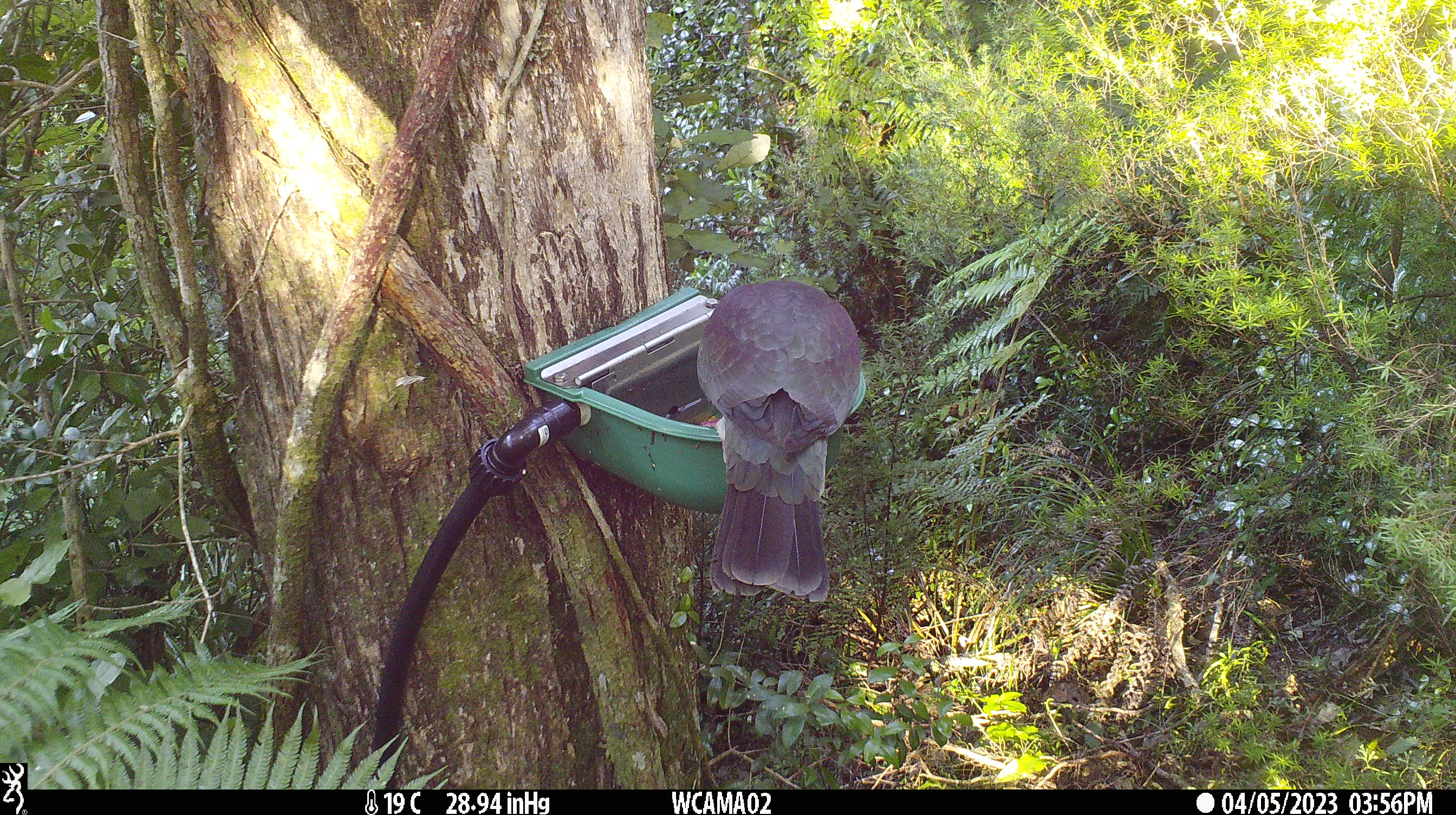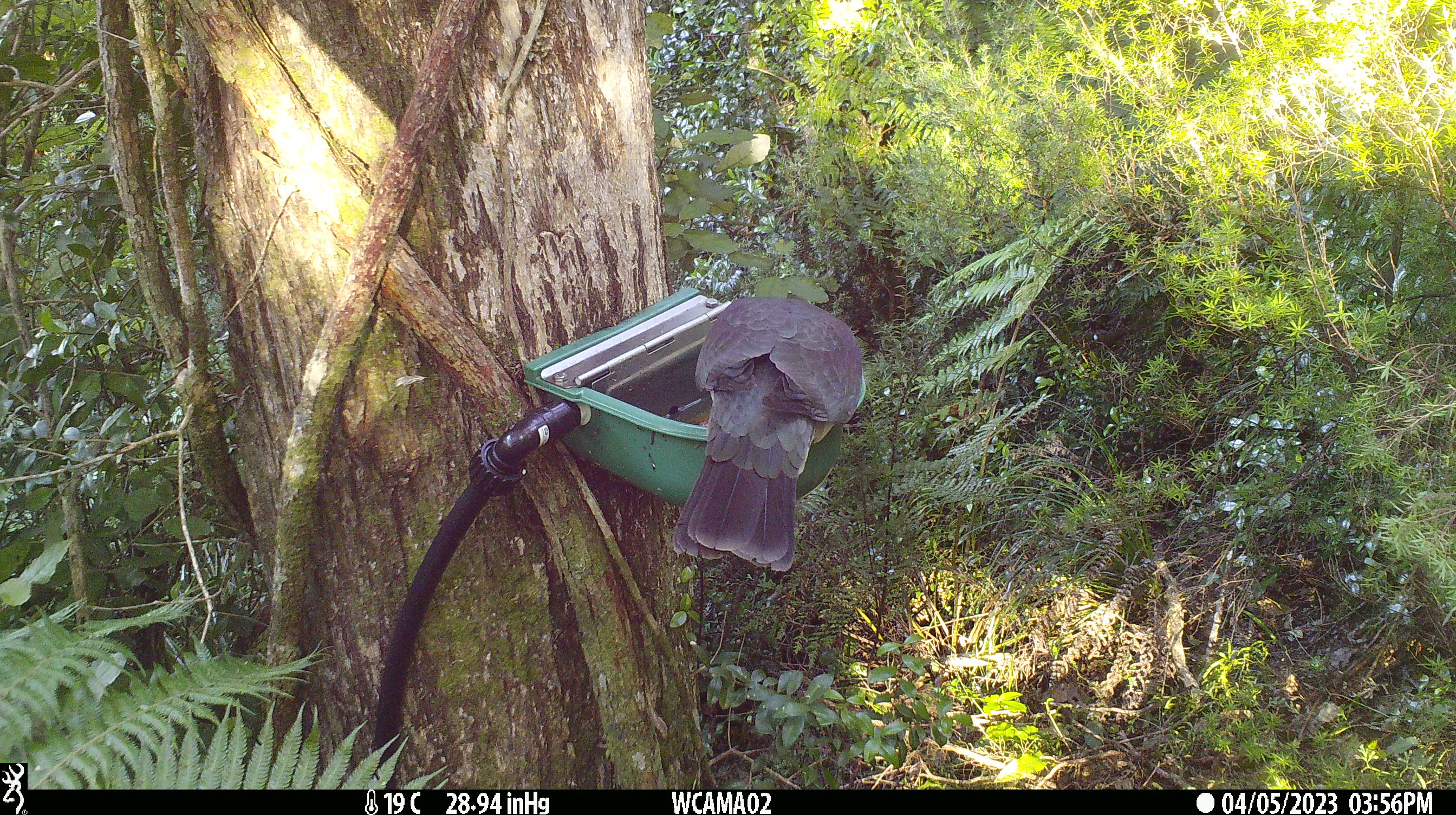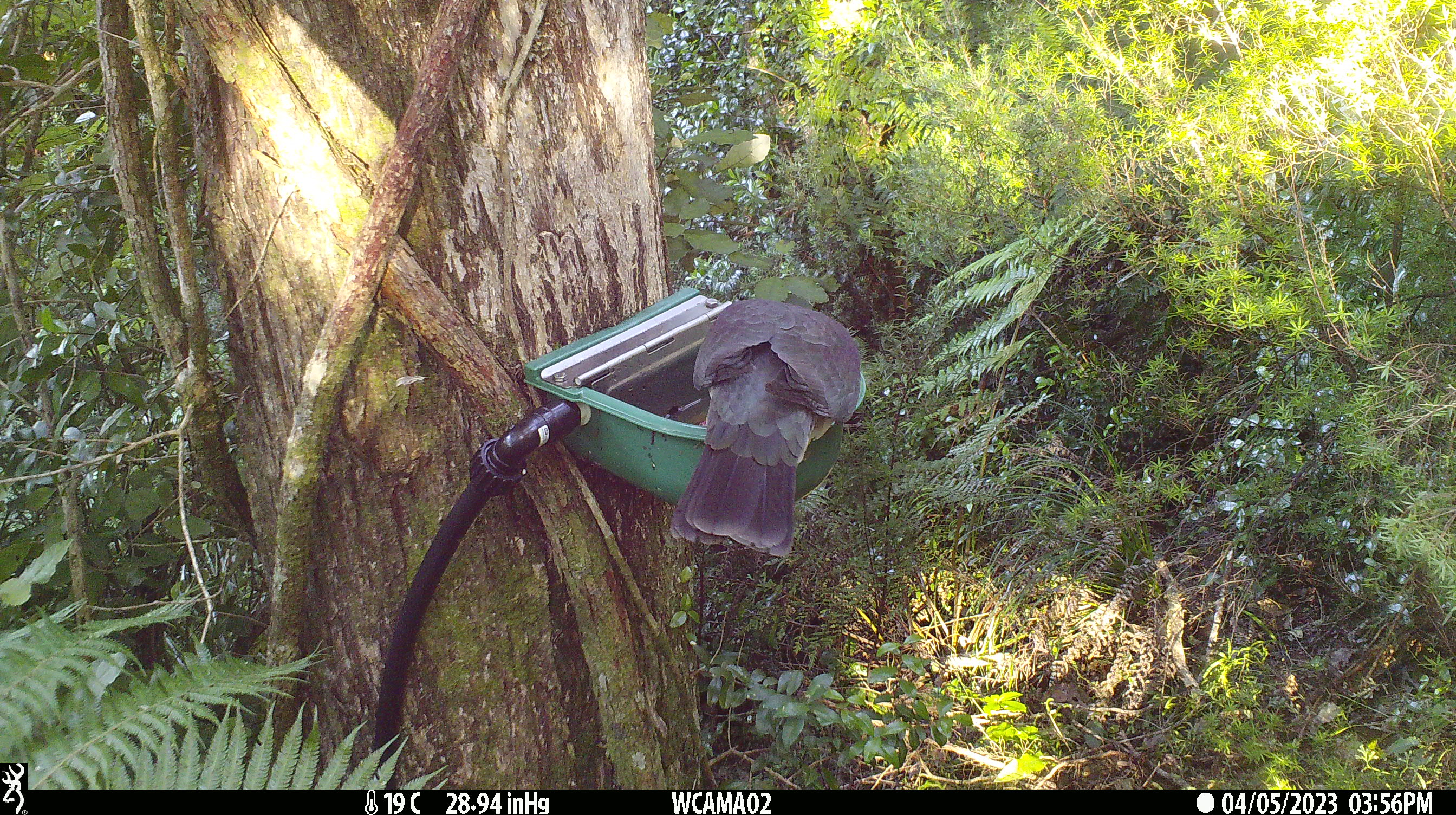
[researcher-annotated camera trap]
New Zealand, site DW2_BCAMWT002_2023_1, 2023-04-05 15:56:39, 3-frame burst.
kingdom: Animalia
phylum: Chordata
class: Aves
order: Columbiformes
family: Columbidae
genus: Hemiphaga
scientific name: Hemiphaga novaeseelandiae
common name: new zealand pigeon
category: kereru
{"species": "kereru (new zealand pigeon) (Hemiphaga novaeseelandiae)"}